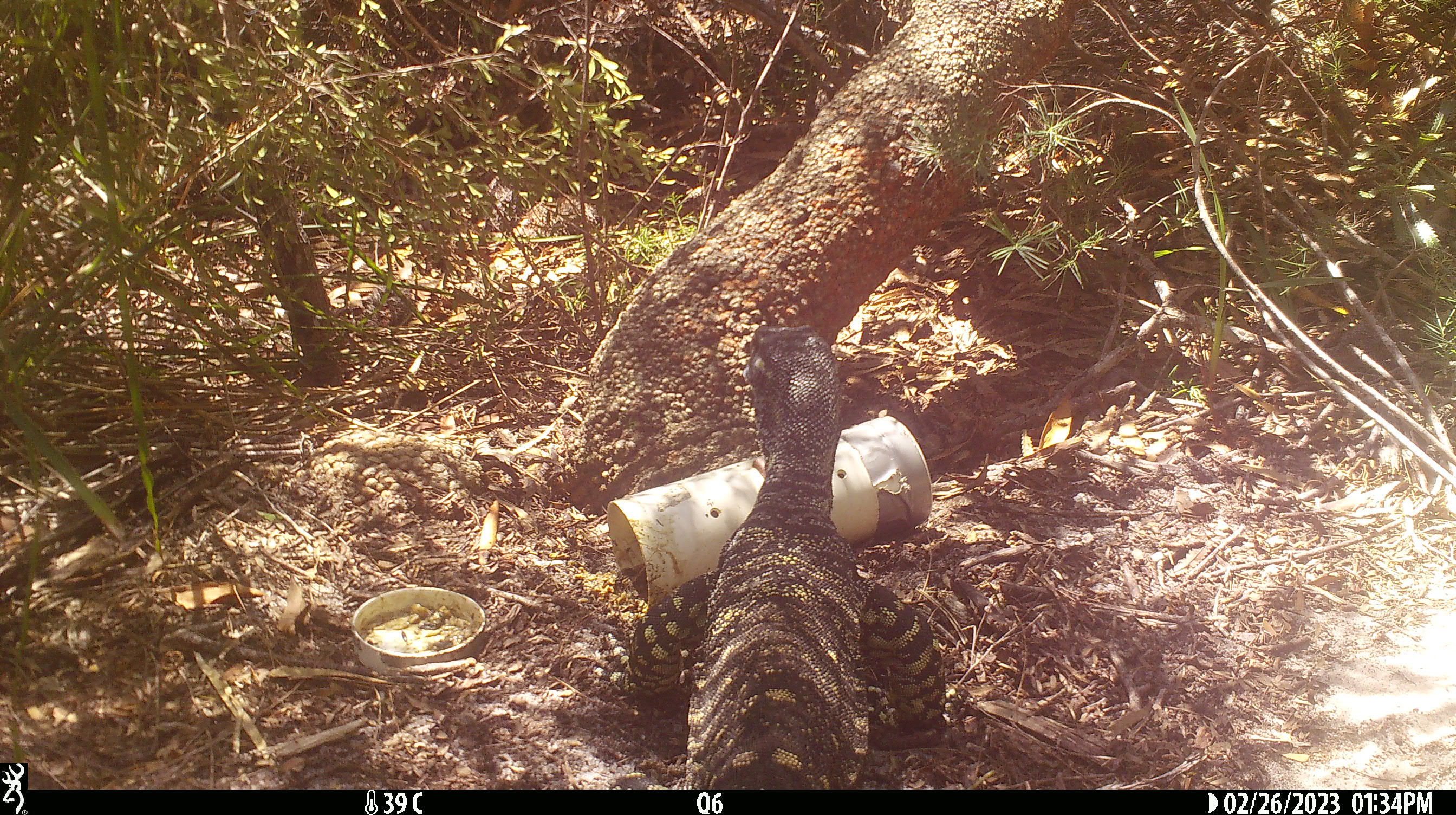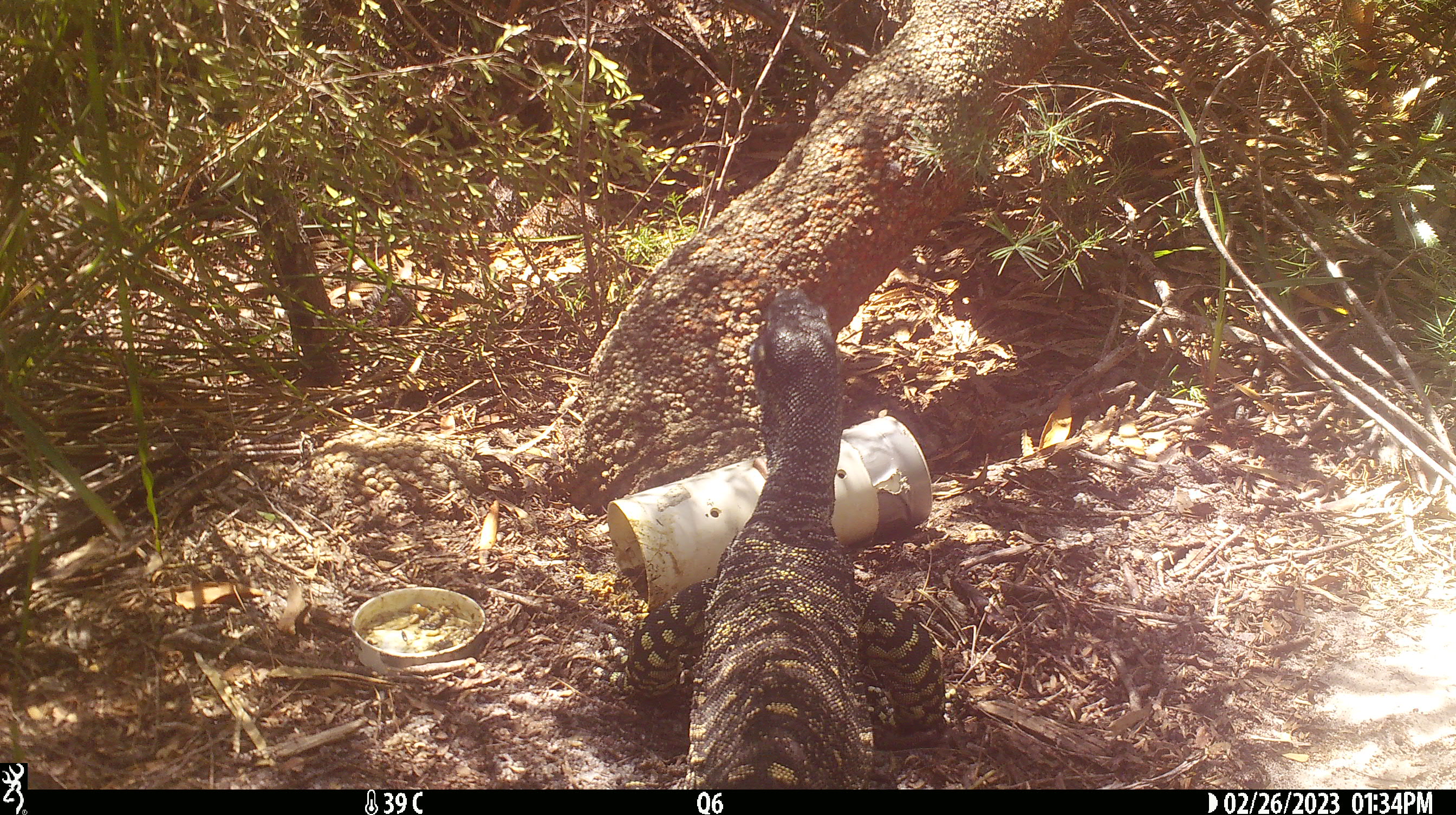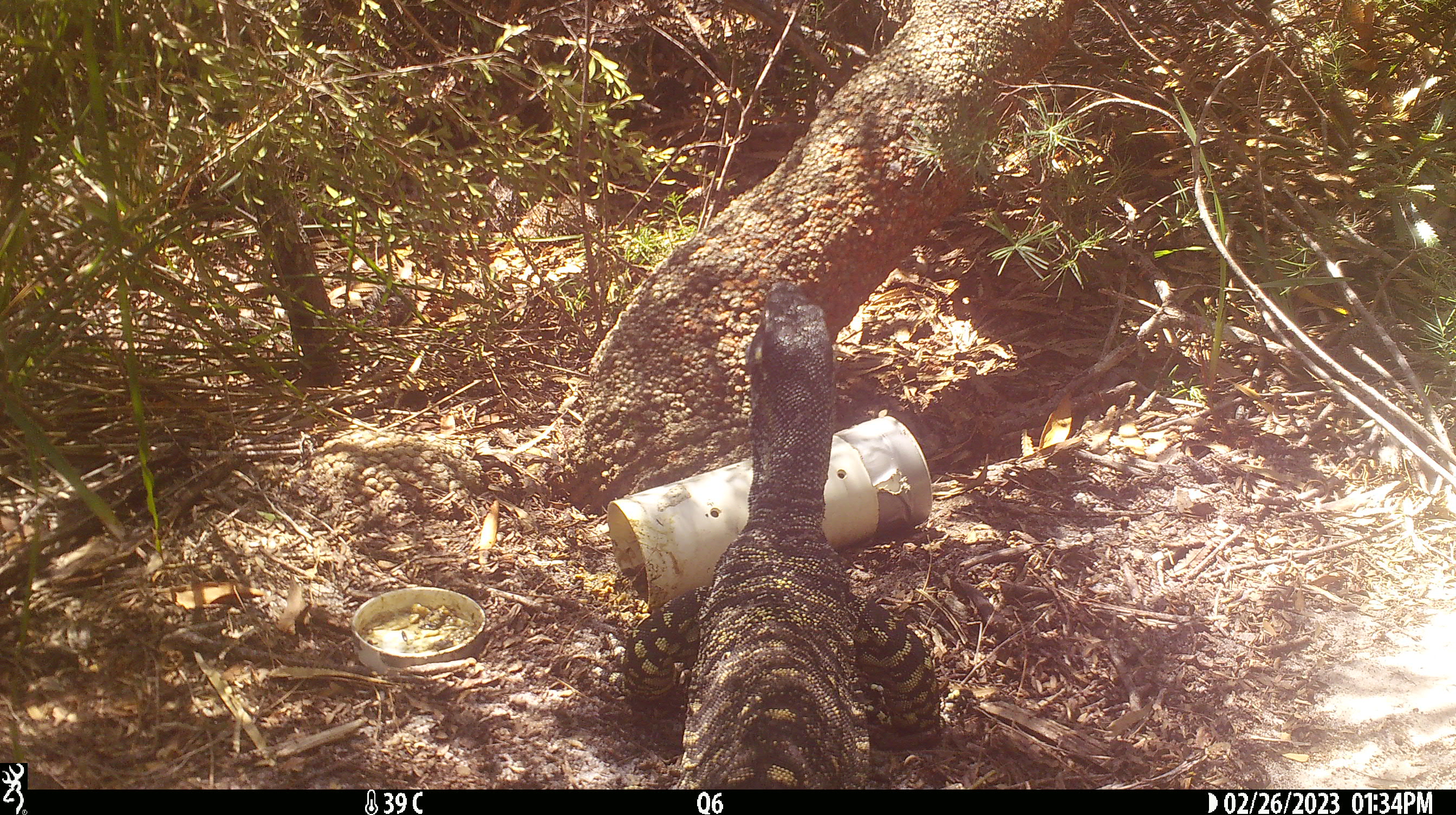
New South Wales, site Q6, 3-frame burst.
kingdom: Animalia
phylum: Chordata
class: Reptilia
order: Squamata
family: Varanidae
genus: Varanus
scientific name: Varanus varius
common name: lace monitor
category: goanna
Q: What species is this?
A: Goanna (lace monitor) (Varanus varius).